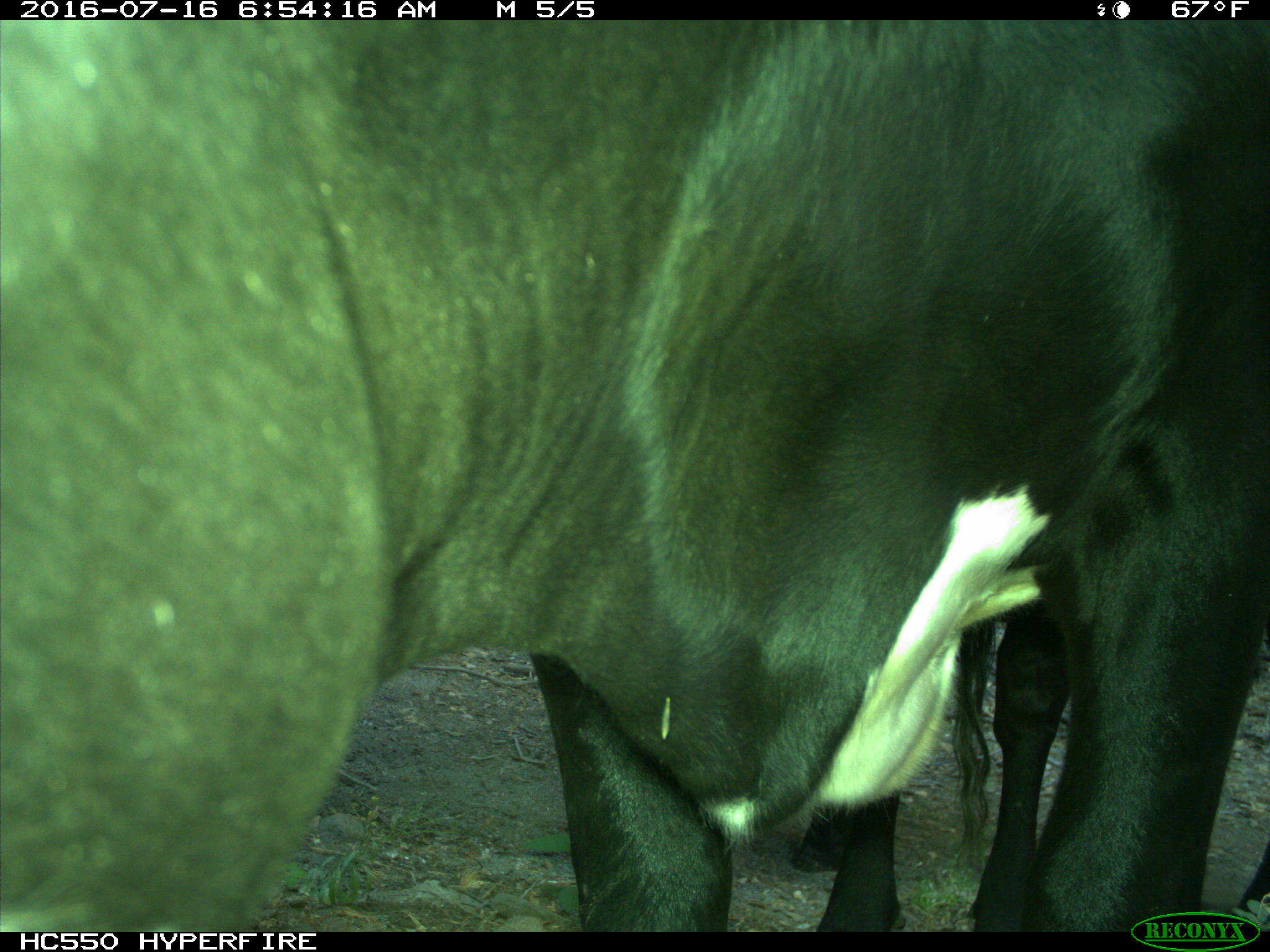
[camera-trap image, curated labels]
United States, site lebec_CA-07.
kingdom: Animalia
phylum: Chordata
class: Mammalia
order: Artiodactyla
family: Bovidae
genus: Bos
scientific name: Bos taurus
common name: domestic cow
Bos taurus (domestic cow).